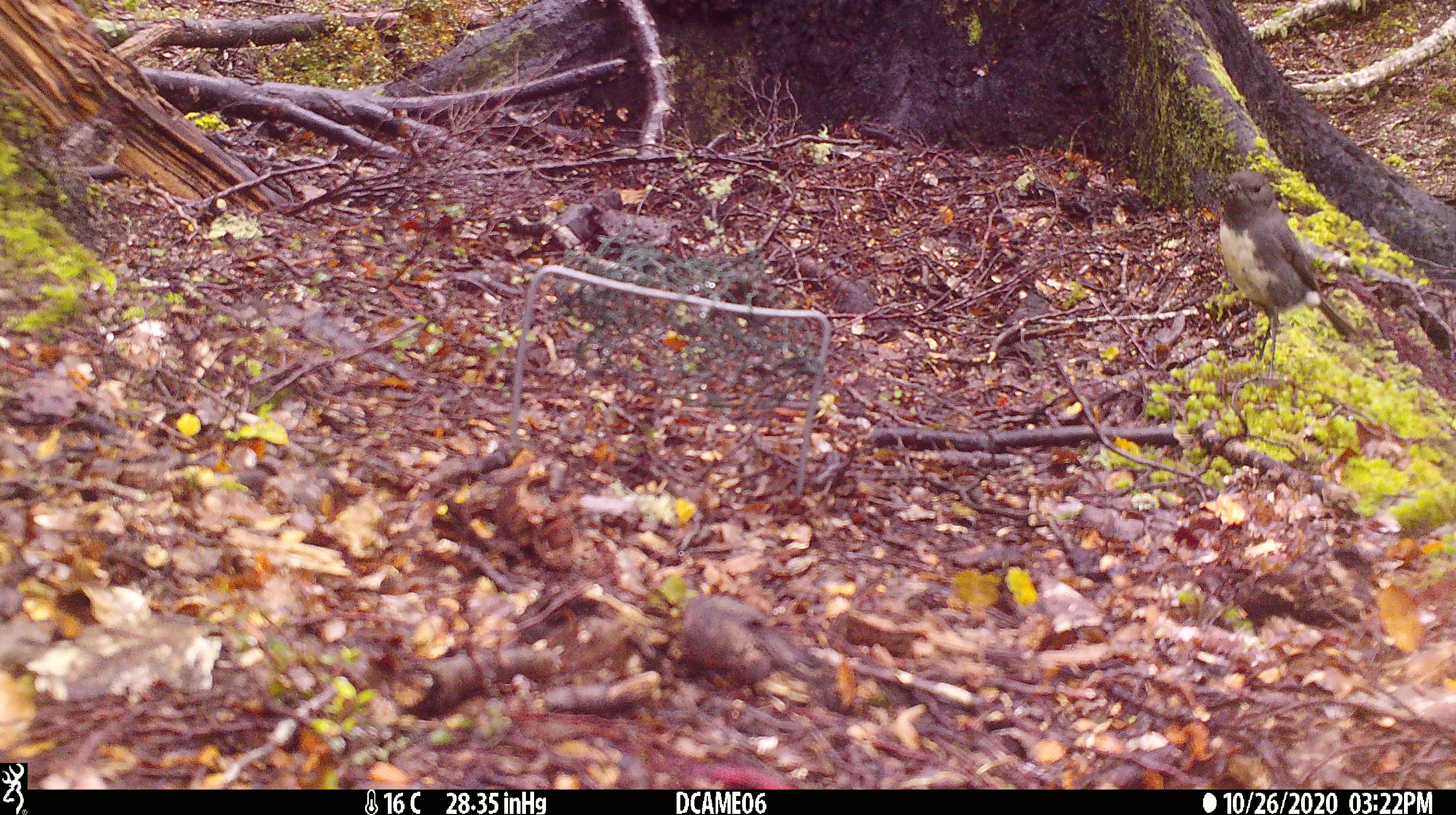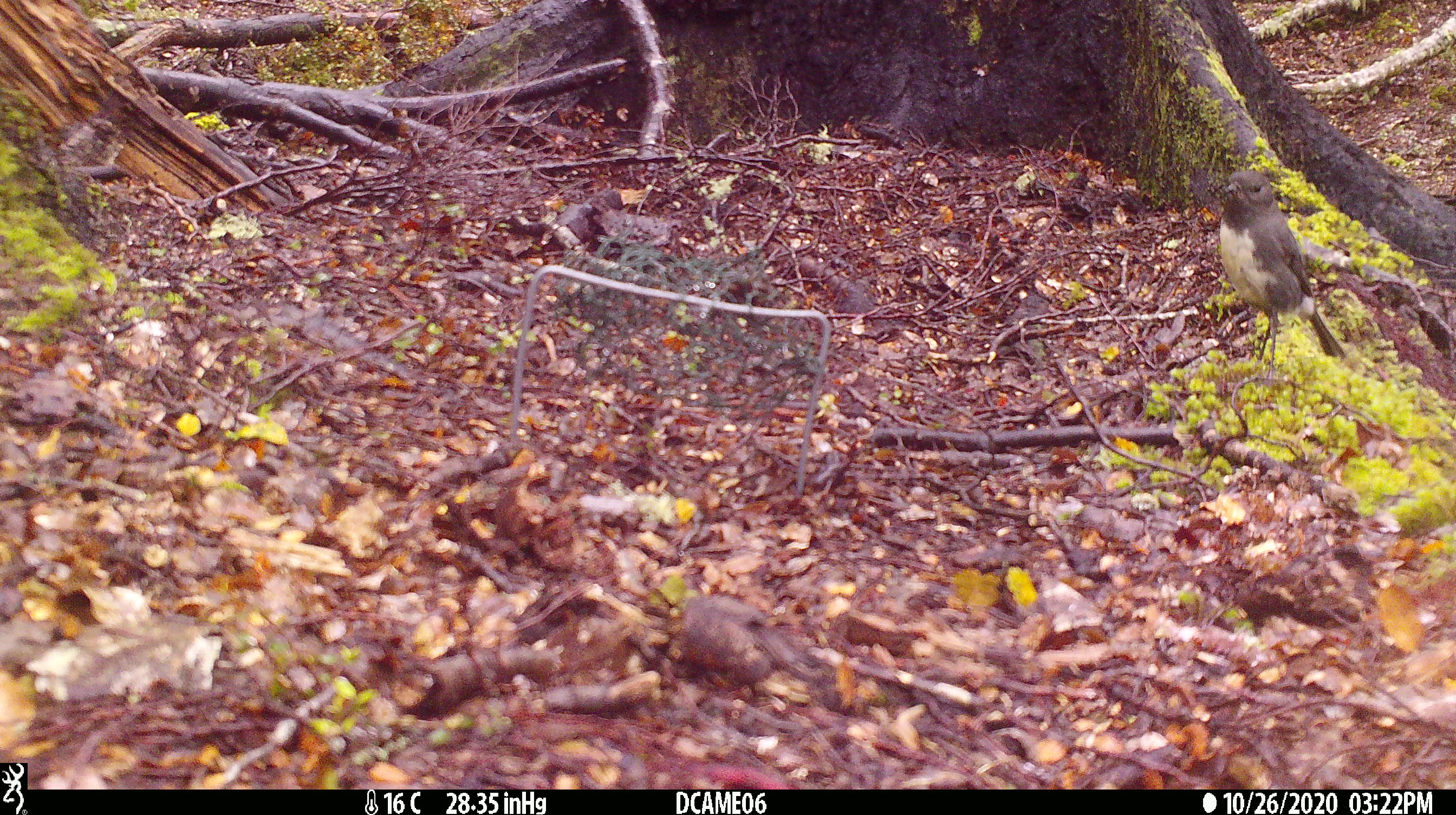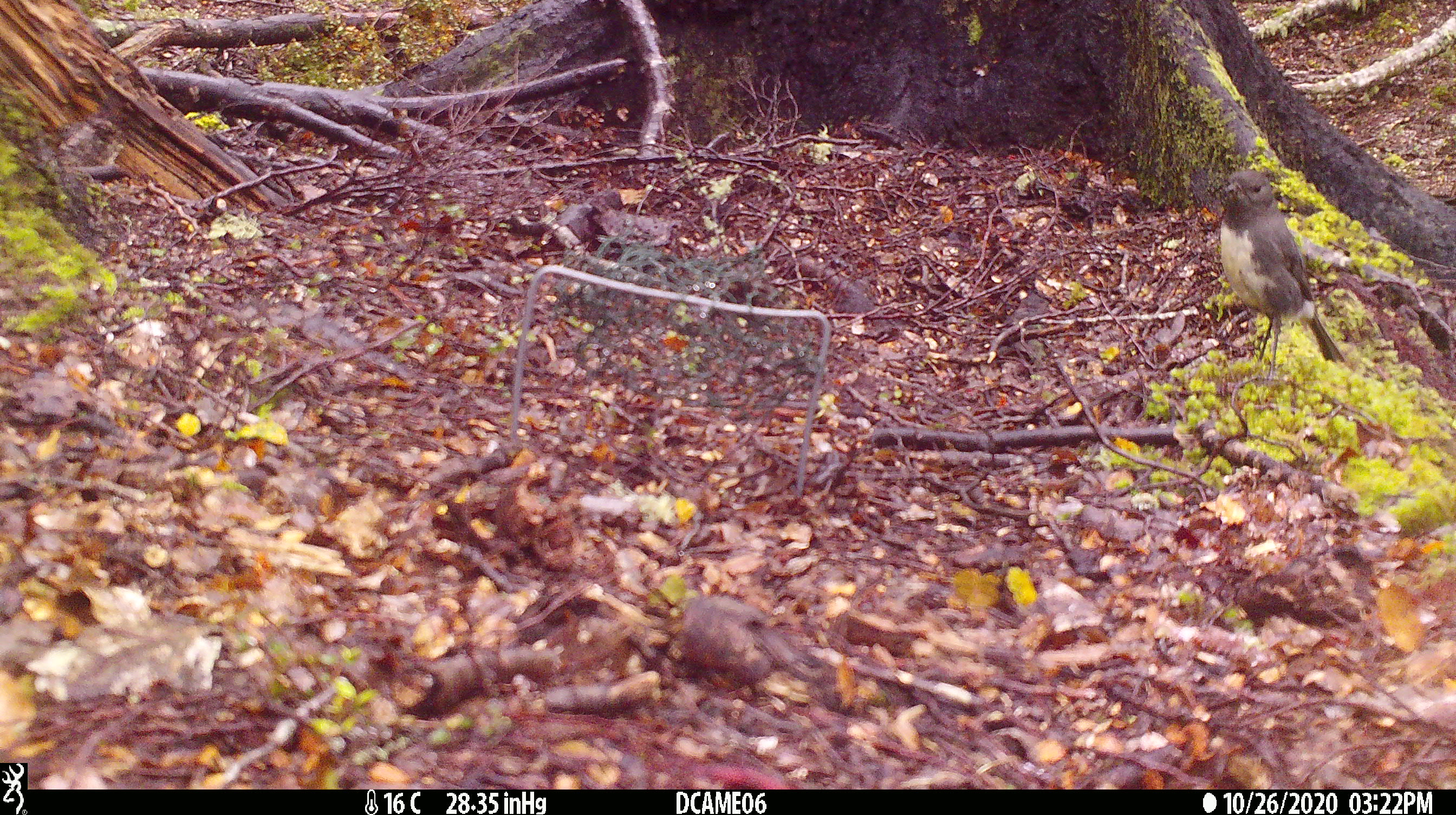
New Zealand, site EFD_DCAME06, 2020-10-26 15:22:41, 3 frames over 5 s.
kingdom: Animalia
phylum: Chordata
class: Aves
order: Passeriformes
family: Petroicidae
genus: Petroica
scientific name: Petroica australis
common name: new zealand robin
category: robin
Robin (new zealand robin) (Petroica australis).